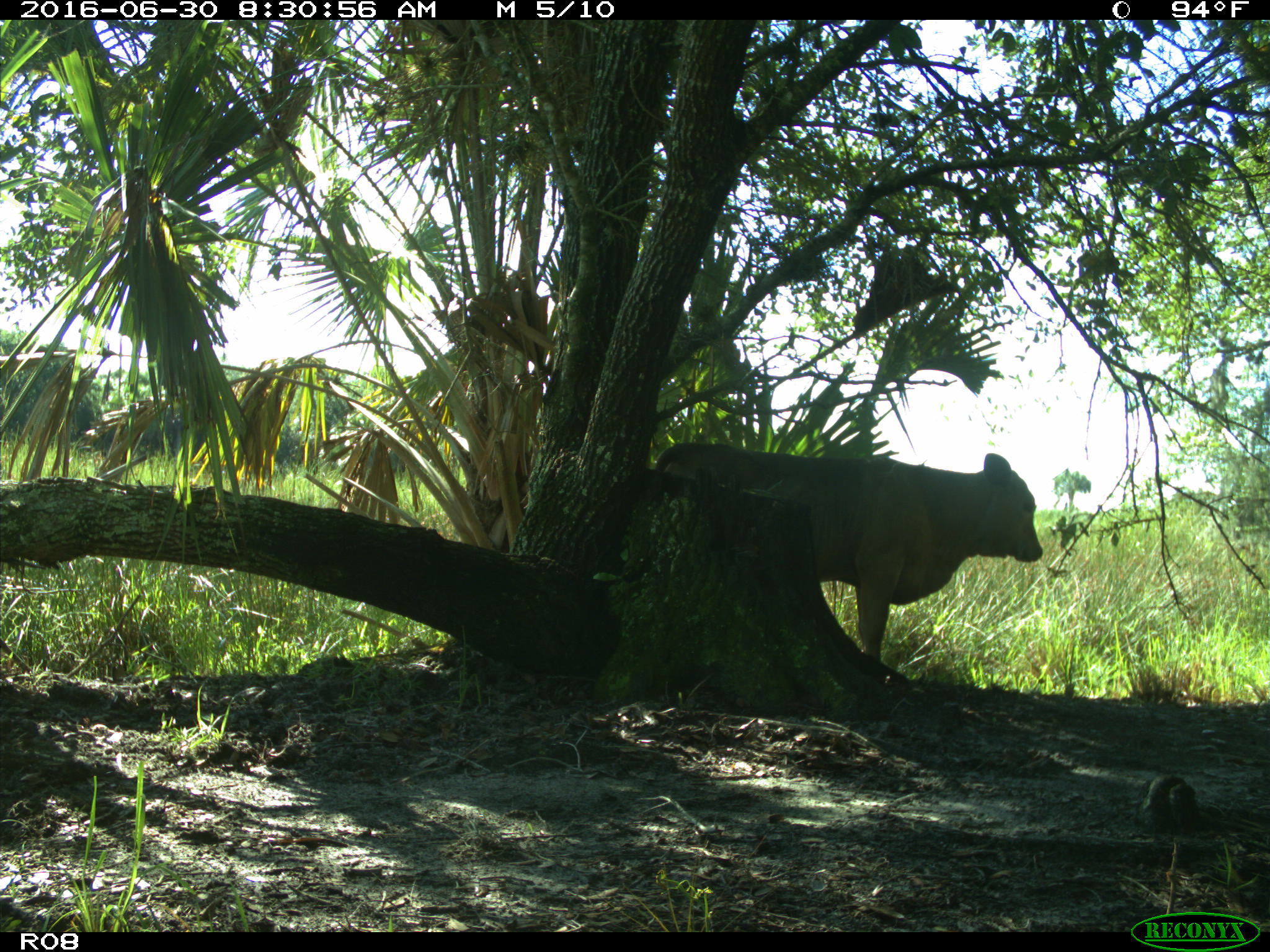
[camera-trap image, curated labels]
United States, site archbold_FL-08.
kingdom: Animalia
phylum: Chordata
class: Mammalia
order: Artiodactyla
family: Bovidae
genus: Bos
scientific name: Bos taurus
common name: domestic cow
Bos taurus (domestic cow).